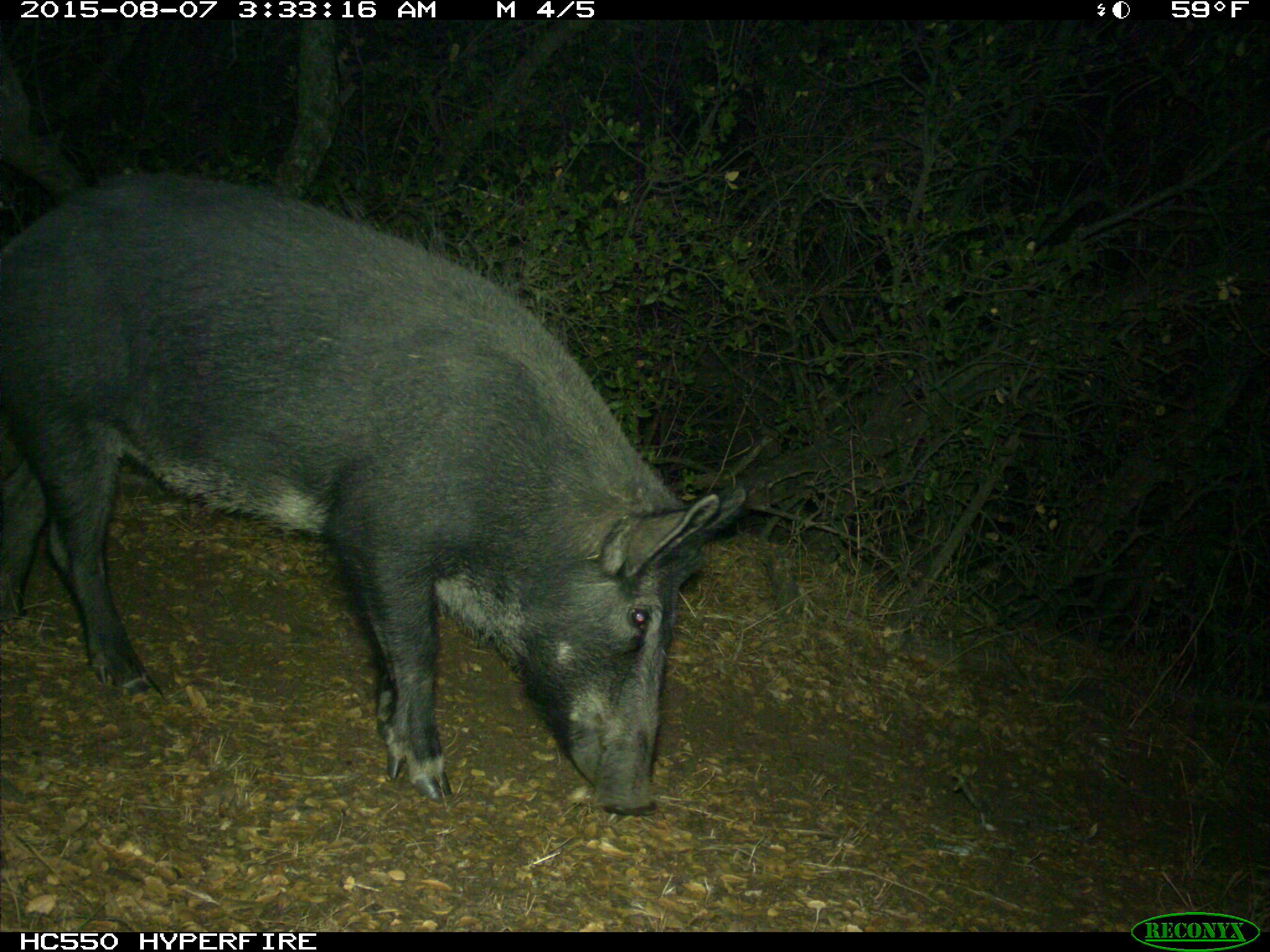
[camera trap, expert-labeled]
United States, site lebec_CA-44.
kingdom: Animalia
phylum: Chordata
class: Mammalia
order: Artiodactyla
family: Suidae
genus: Sus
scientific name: Sus scrofa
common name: wild boar